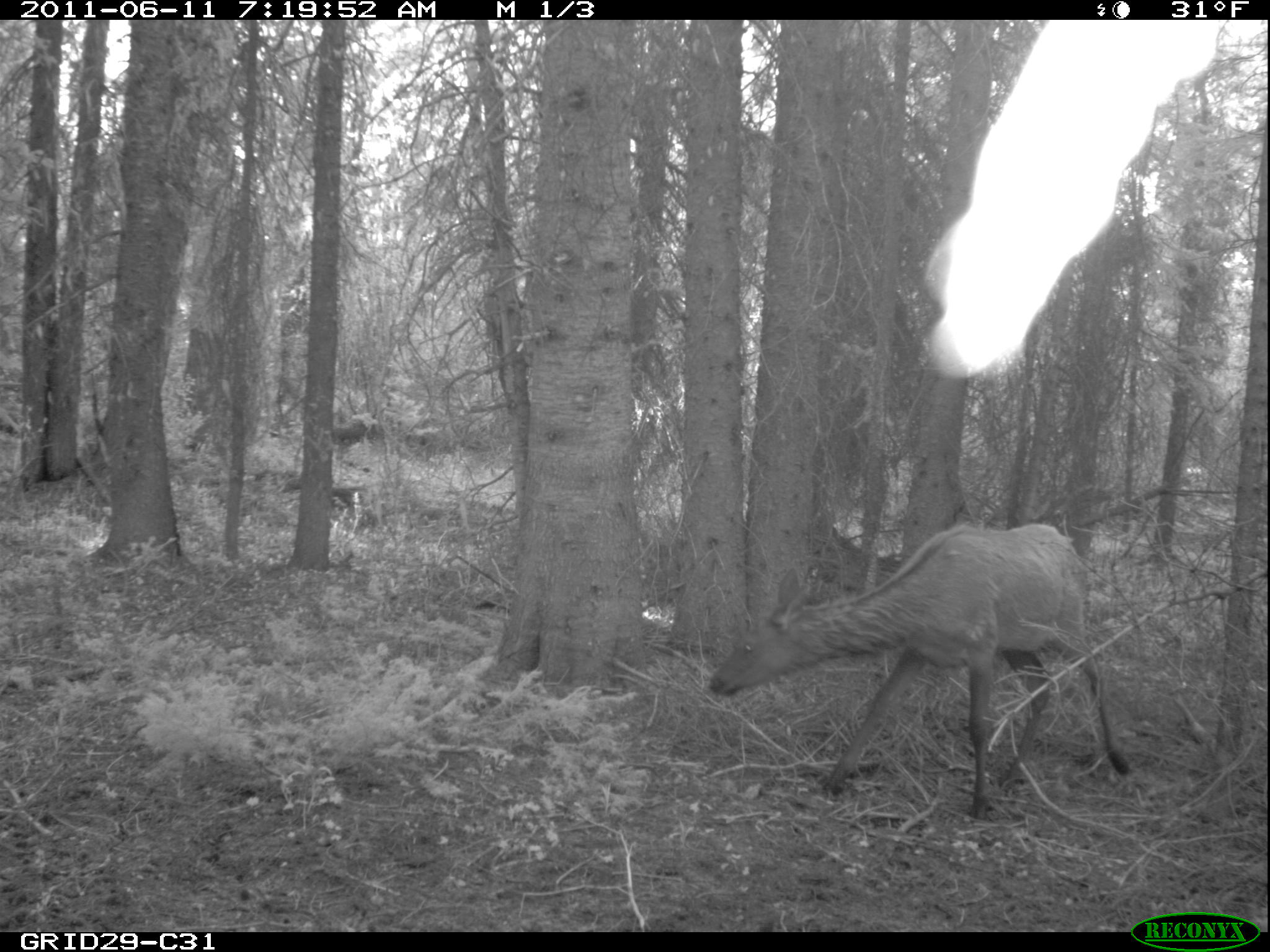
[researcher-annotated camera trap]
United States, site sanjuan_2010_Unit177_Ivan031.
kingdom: Animalia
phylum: Chordata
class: Mammalia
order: Artiodactyla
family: Cervidae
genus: Cervus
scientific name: Cervus elaphus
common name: red deer